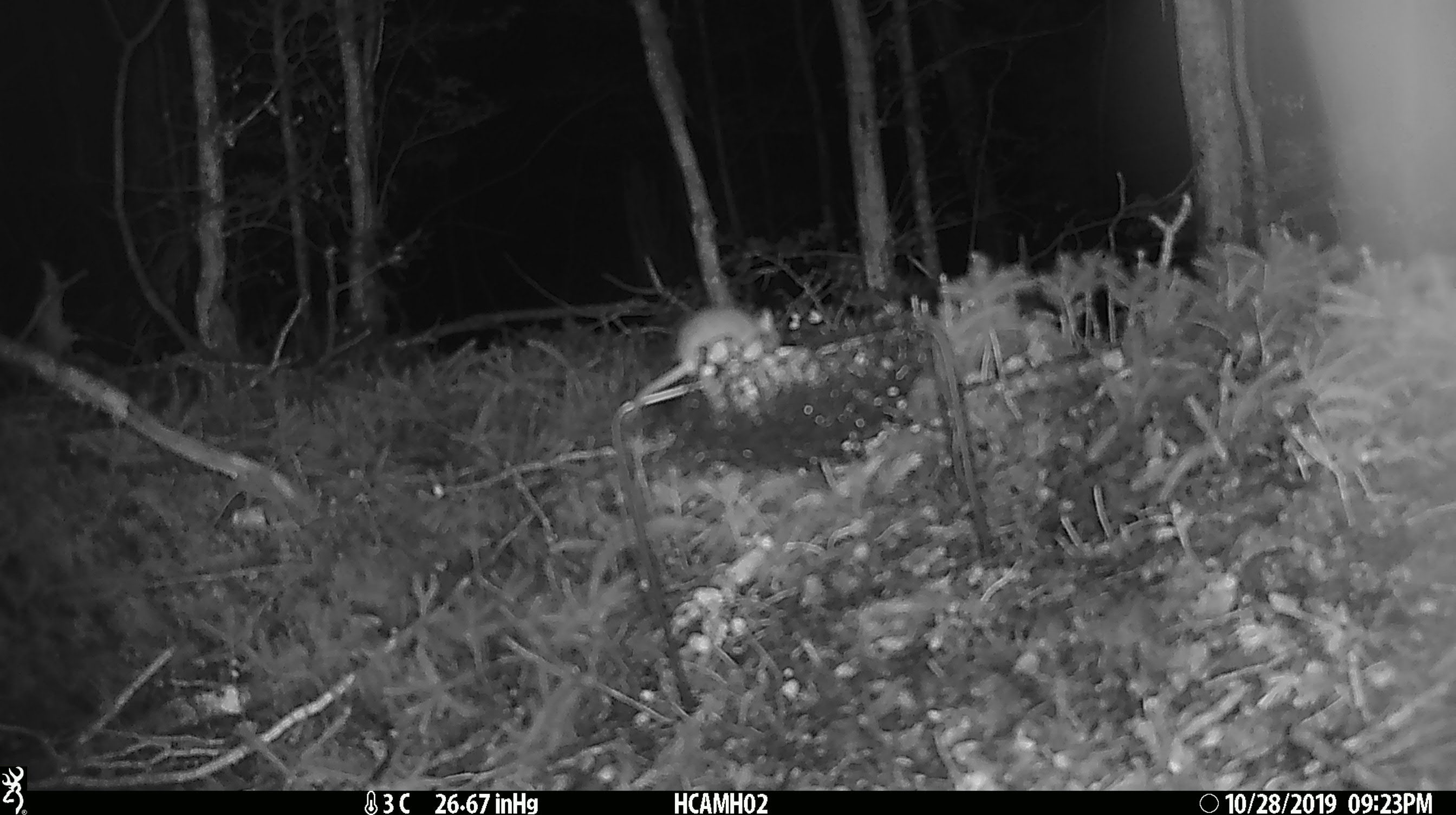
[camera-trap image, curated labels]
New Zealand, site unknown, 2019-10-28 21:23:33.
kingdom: Animalia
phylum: Chordata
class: Mammalia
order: Rodentia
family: Muridae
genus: Mus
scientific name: Mus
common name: mouse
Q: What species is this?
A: Mouse (Mus).